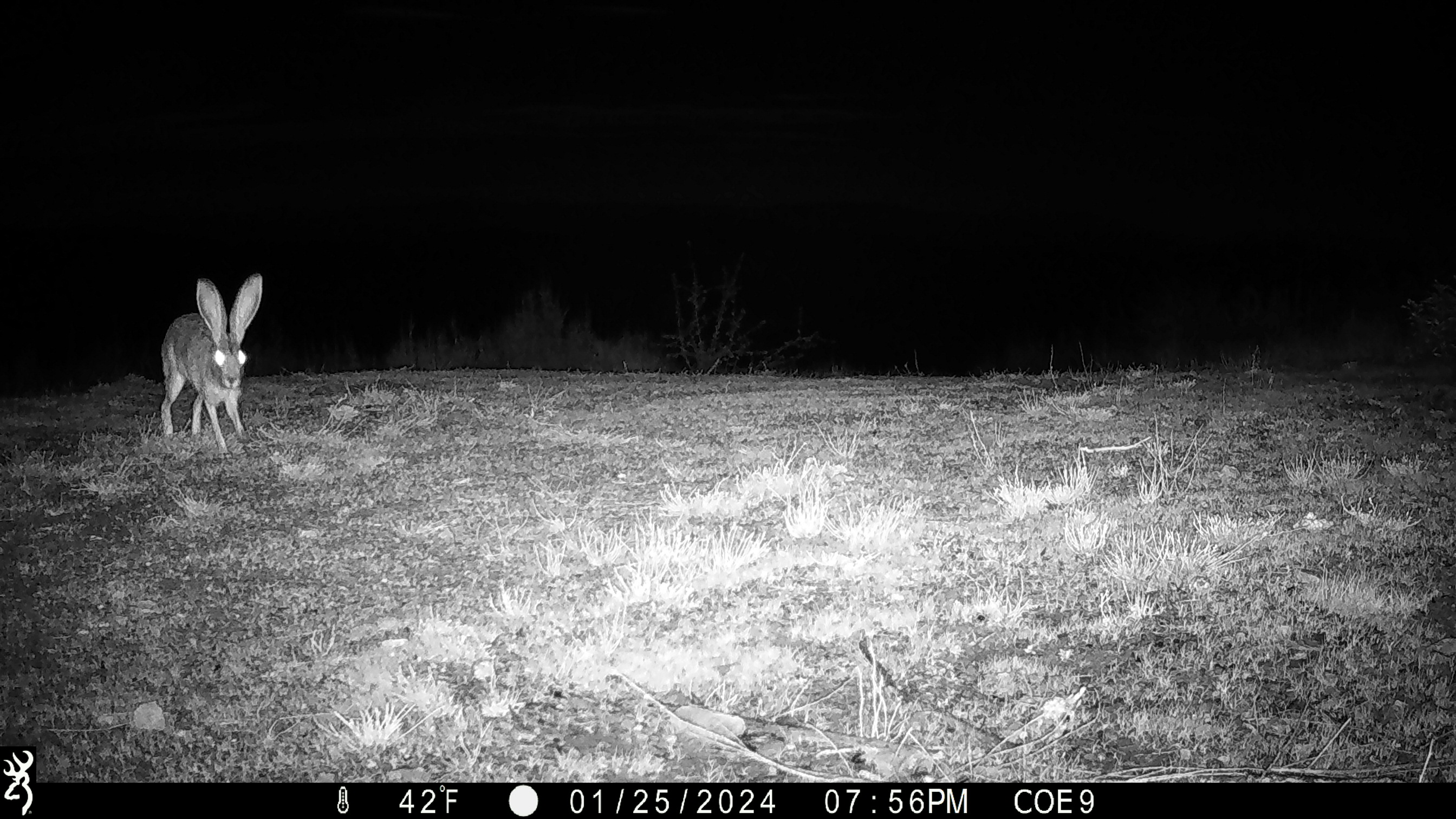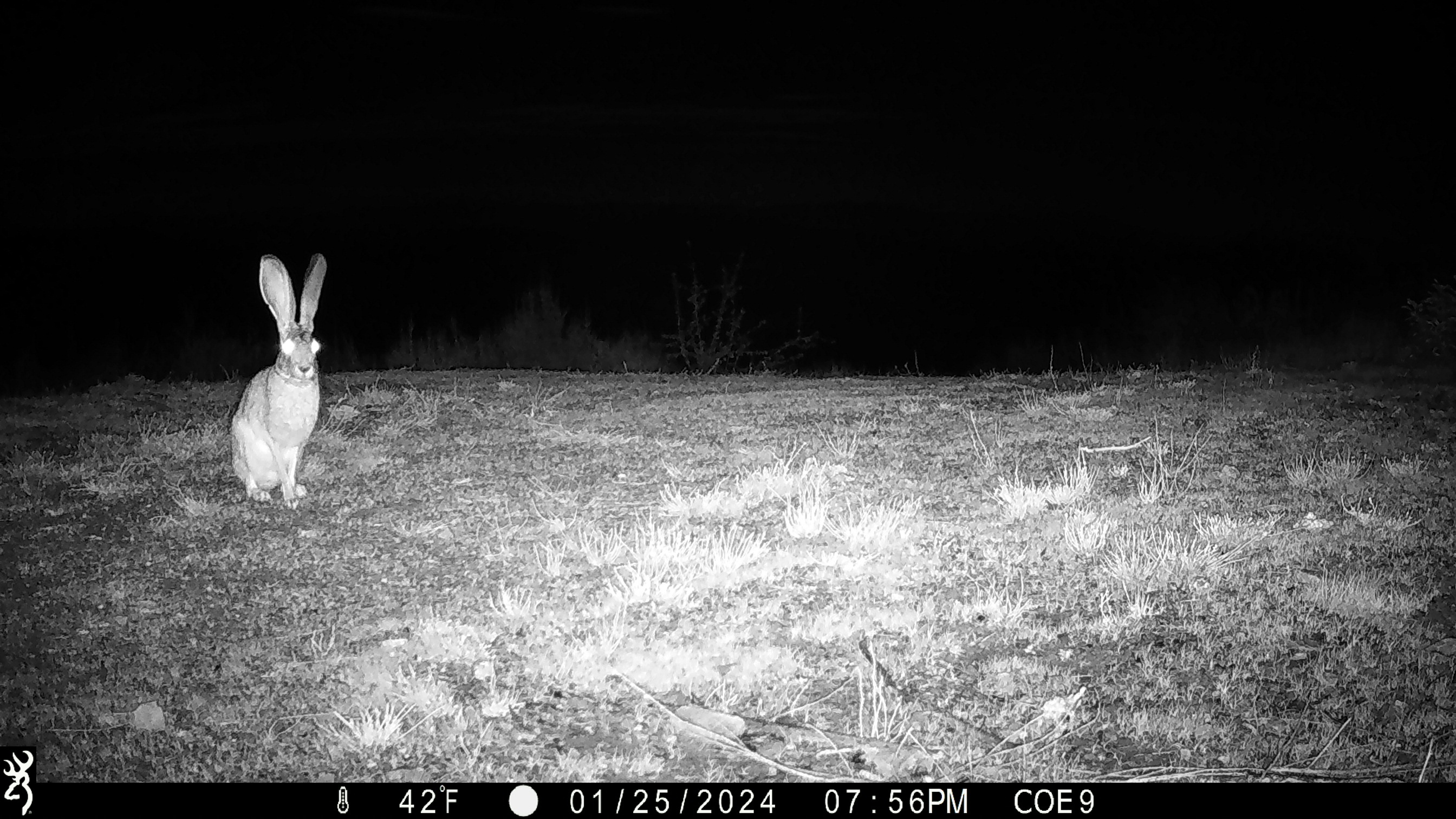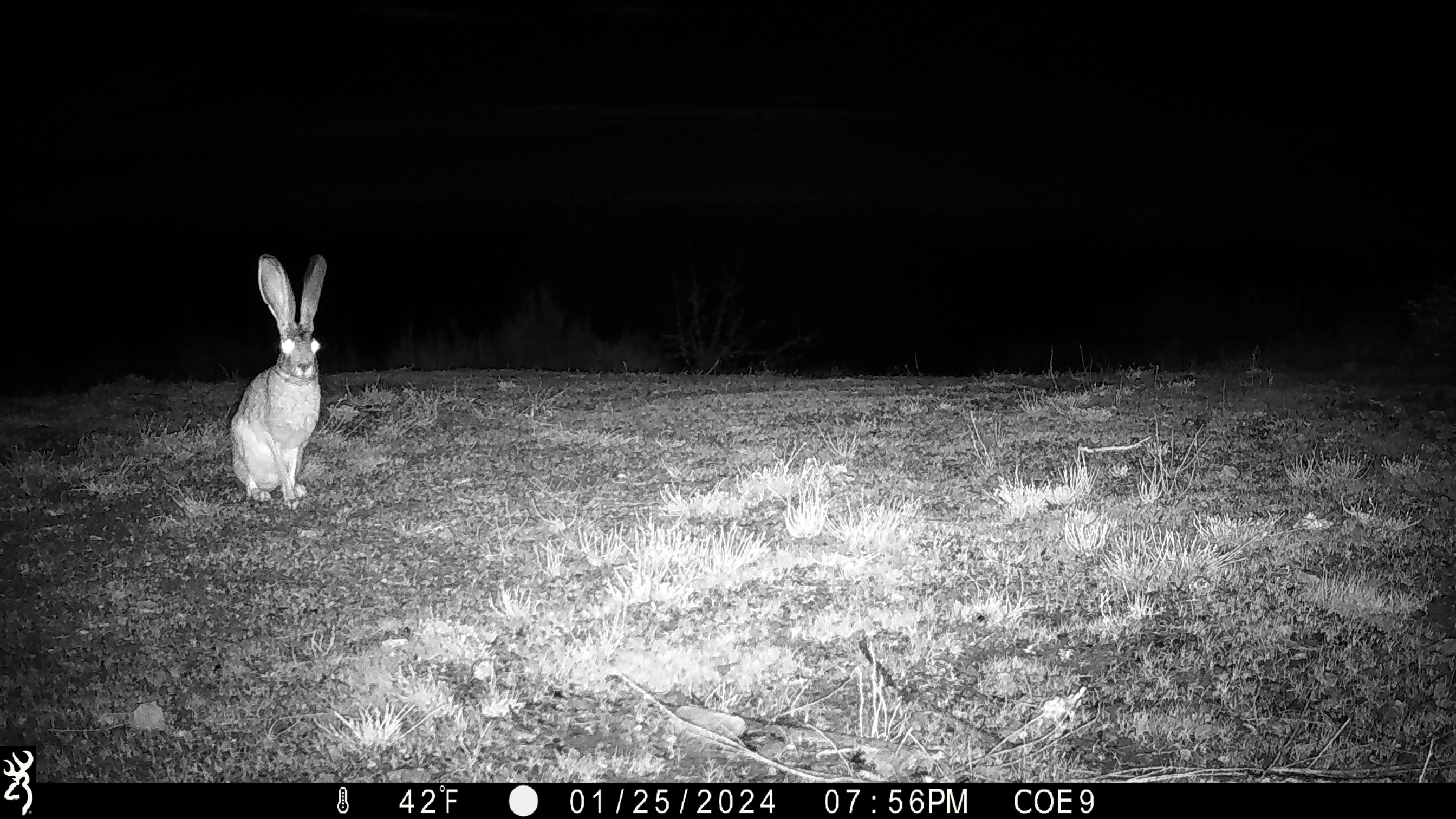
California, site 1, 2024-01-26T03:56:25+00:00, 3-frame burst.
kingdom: Animalia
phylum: Chordata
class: Mammalia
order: Lagomorpha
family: Leporidae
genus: Lepus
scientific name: Lepus californicus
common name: black-tailed jackrabbit